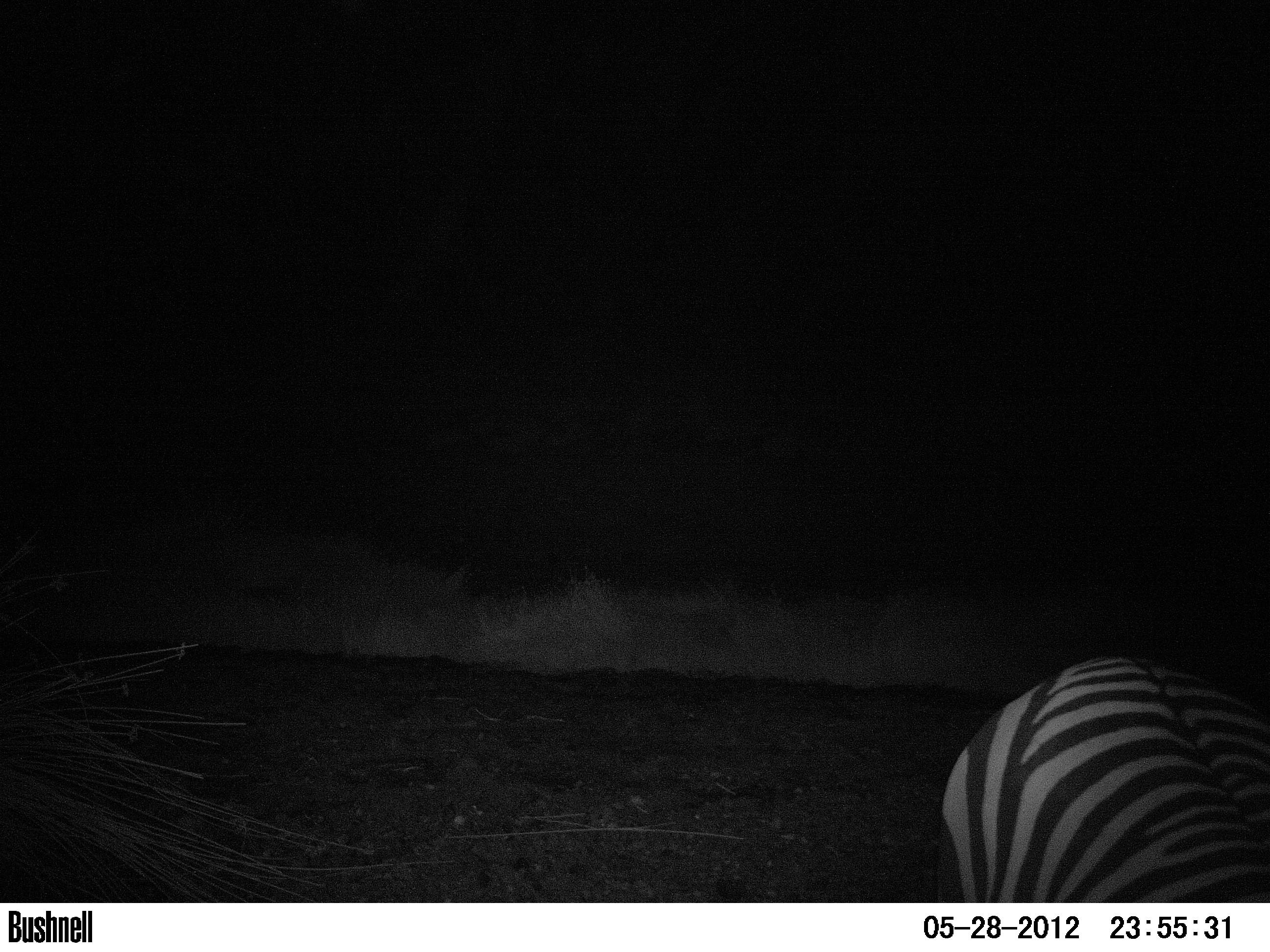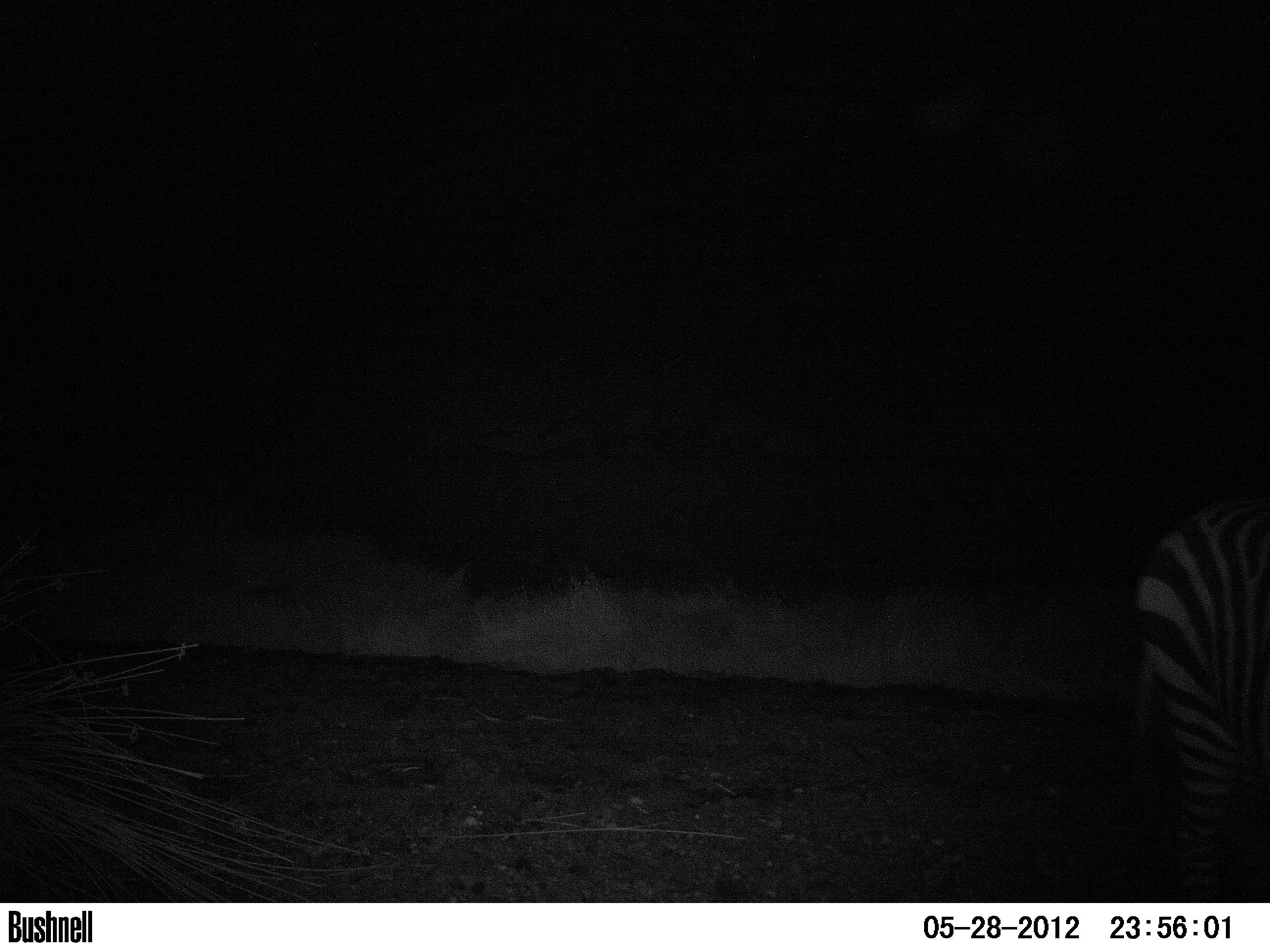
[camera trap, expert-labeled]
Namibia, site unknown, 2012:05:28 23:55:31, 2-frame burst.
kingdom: Animalia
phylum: Chordata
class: Mammalia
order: Perissodactyla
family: Equidae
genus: Equus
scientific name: Equus zebra hartmannae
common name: hartmann's mountain zebra